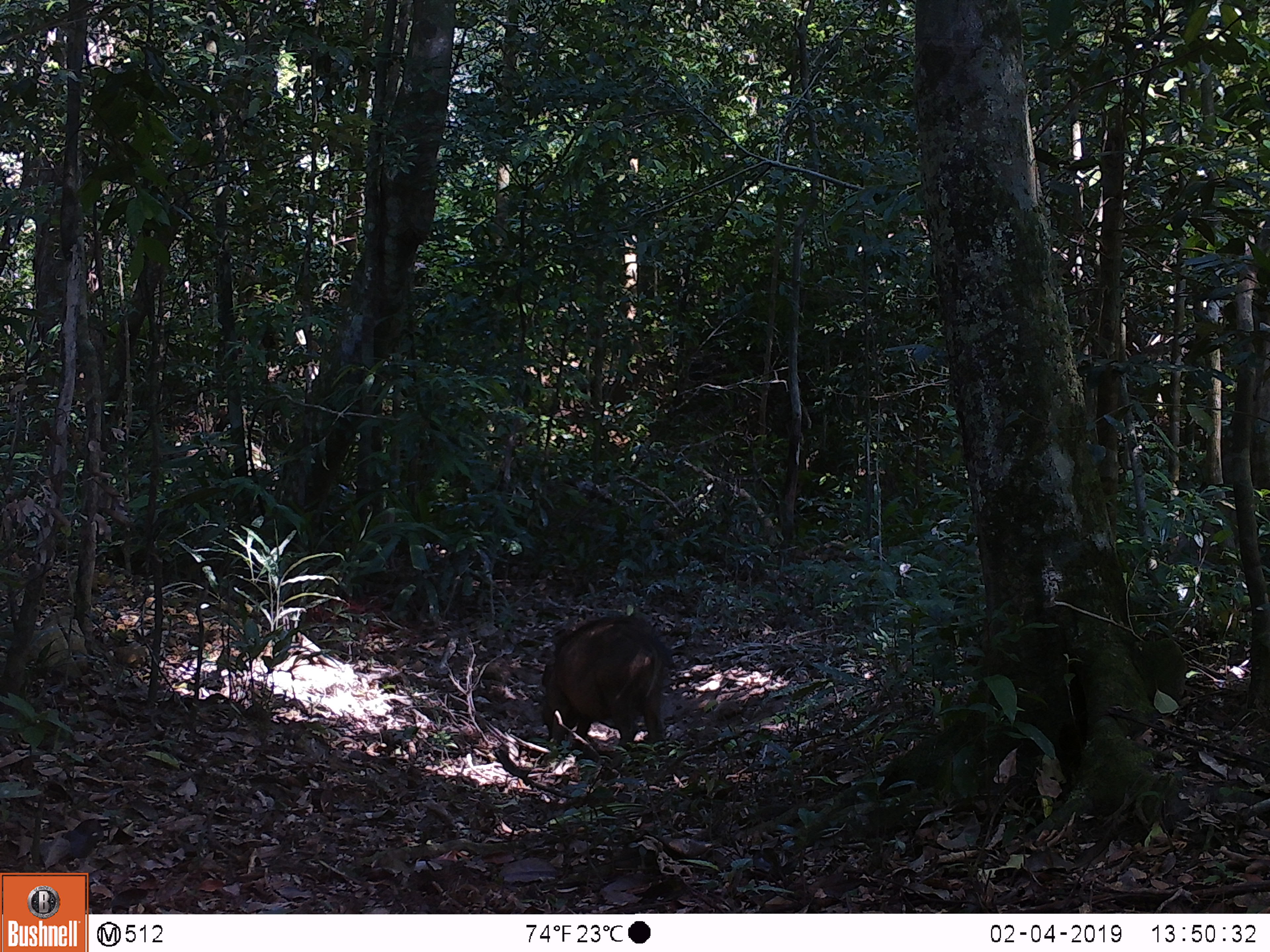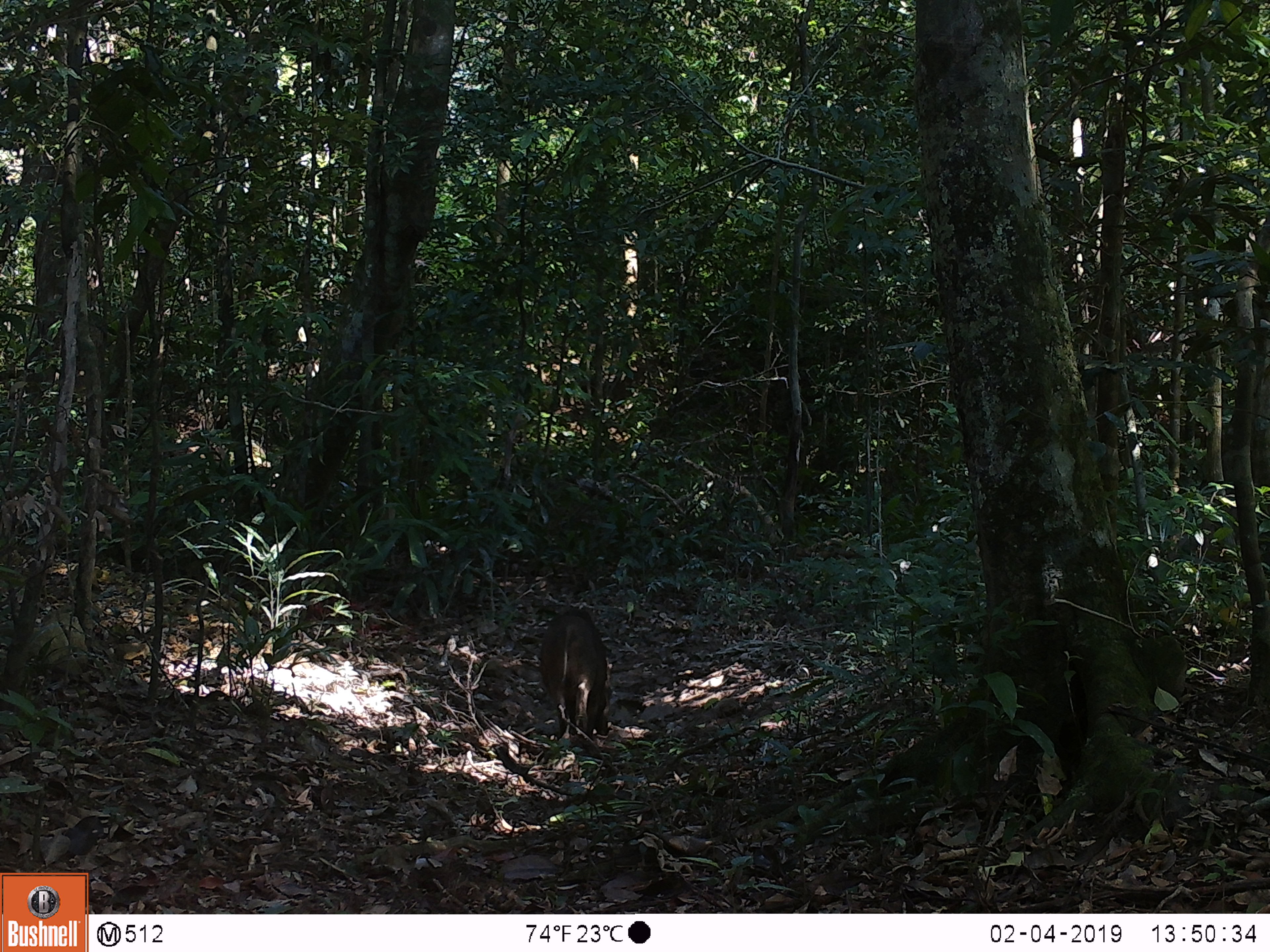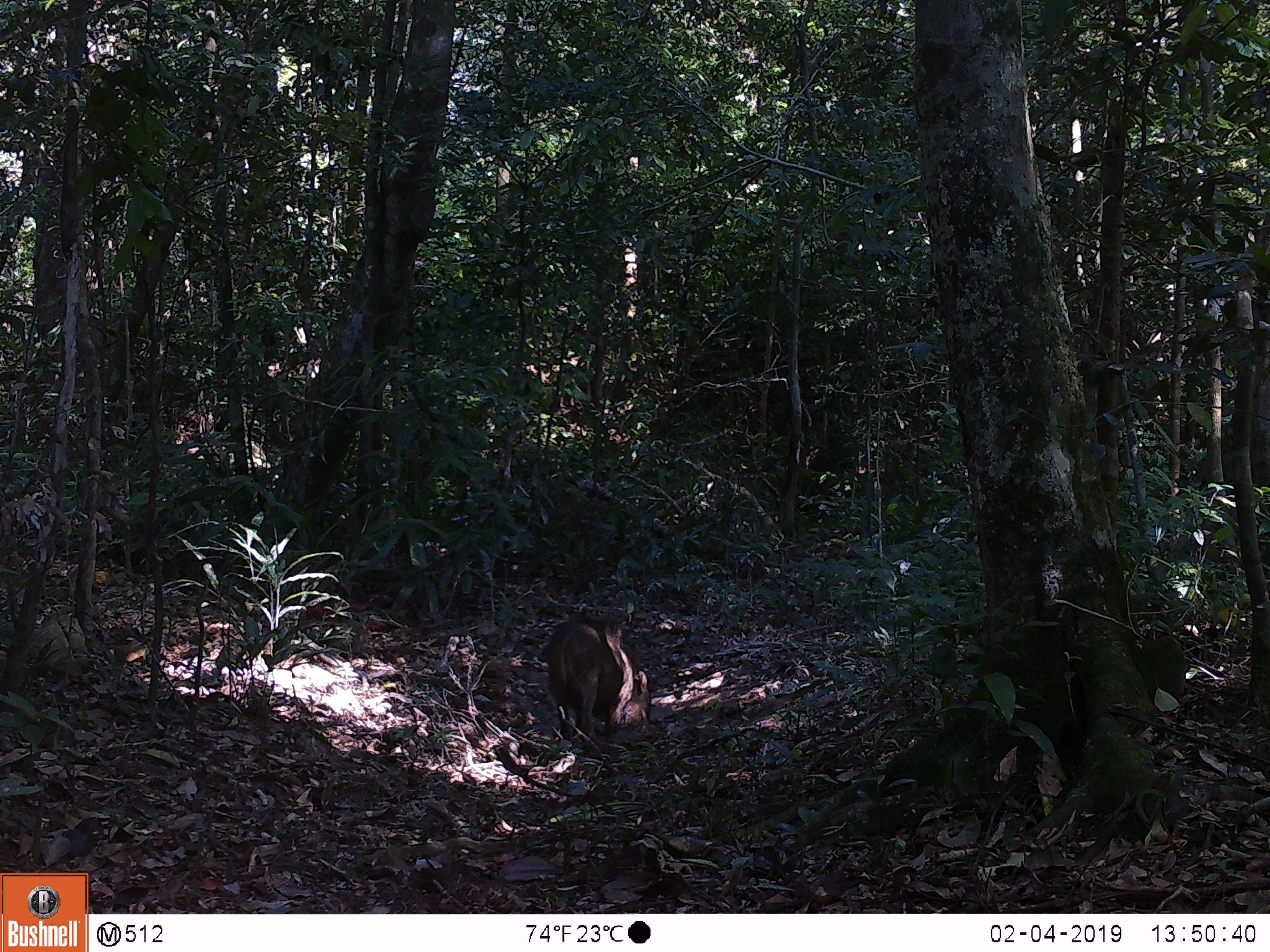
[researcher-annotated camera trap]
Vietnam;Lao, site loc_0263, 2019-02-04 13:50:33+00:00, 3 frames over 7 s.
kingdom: Animalia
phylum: Chordata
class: Mammalia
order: Artiodactyla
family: Suidae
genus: Sus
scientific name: Sus scrofa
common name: eurasian wild pig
Eurasian wild pig (Sus scrofa). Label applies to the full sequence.